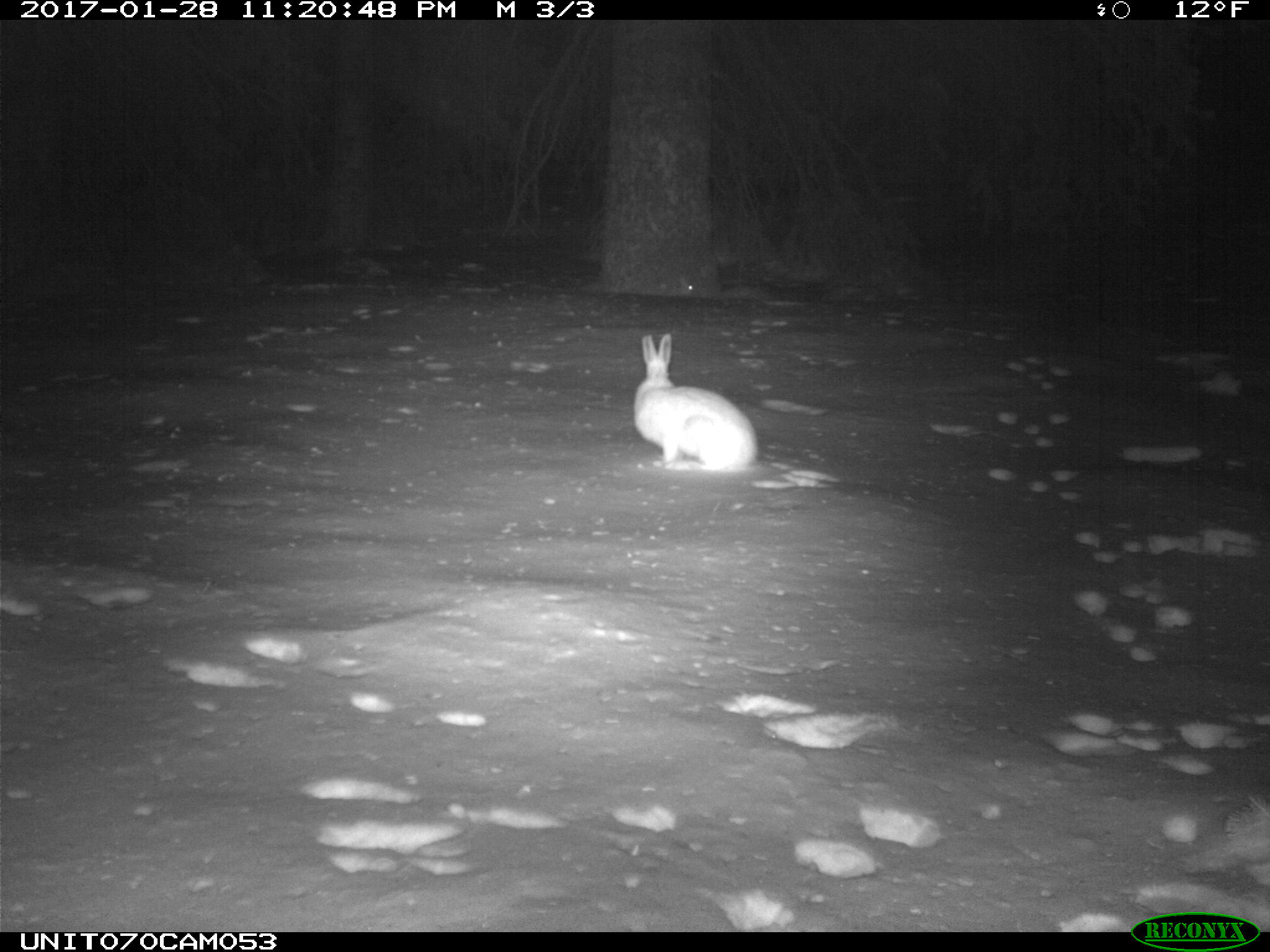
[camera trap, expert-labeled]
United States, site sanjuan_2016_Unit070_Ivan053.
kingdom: Animalia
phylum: Chordata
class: Mammalia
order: Lagomorpha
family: Leporidae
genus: Lepus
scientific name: Lepus americanus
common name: snowshoe hare